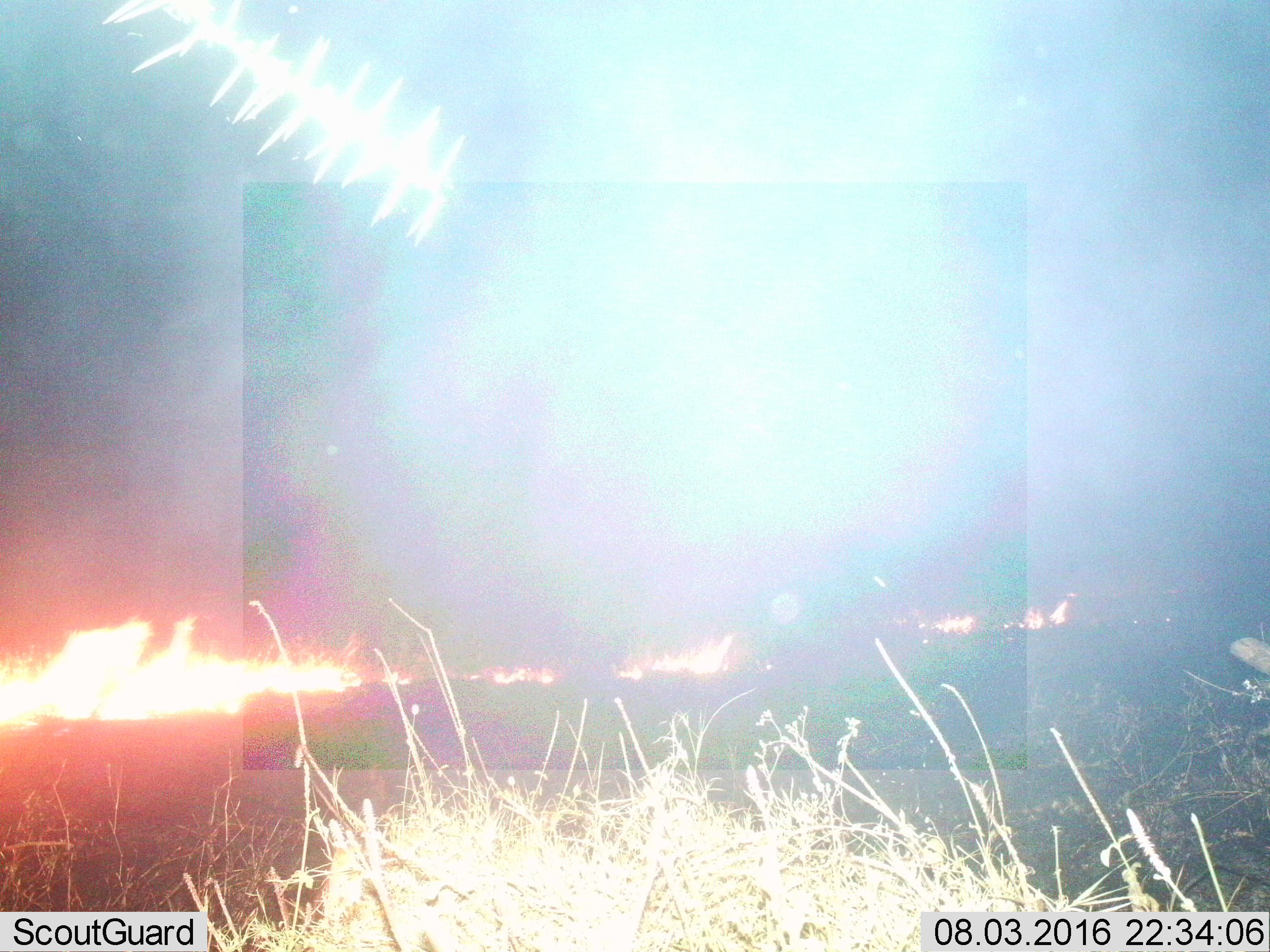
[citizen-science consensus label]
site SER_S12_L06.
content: unidentified animal